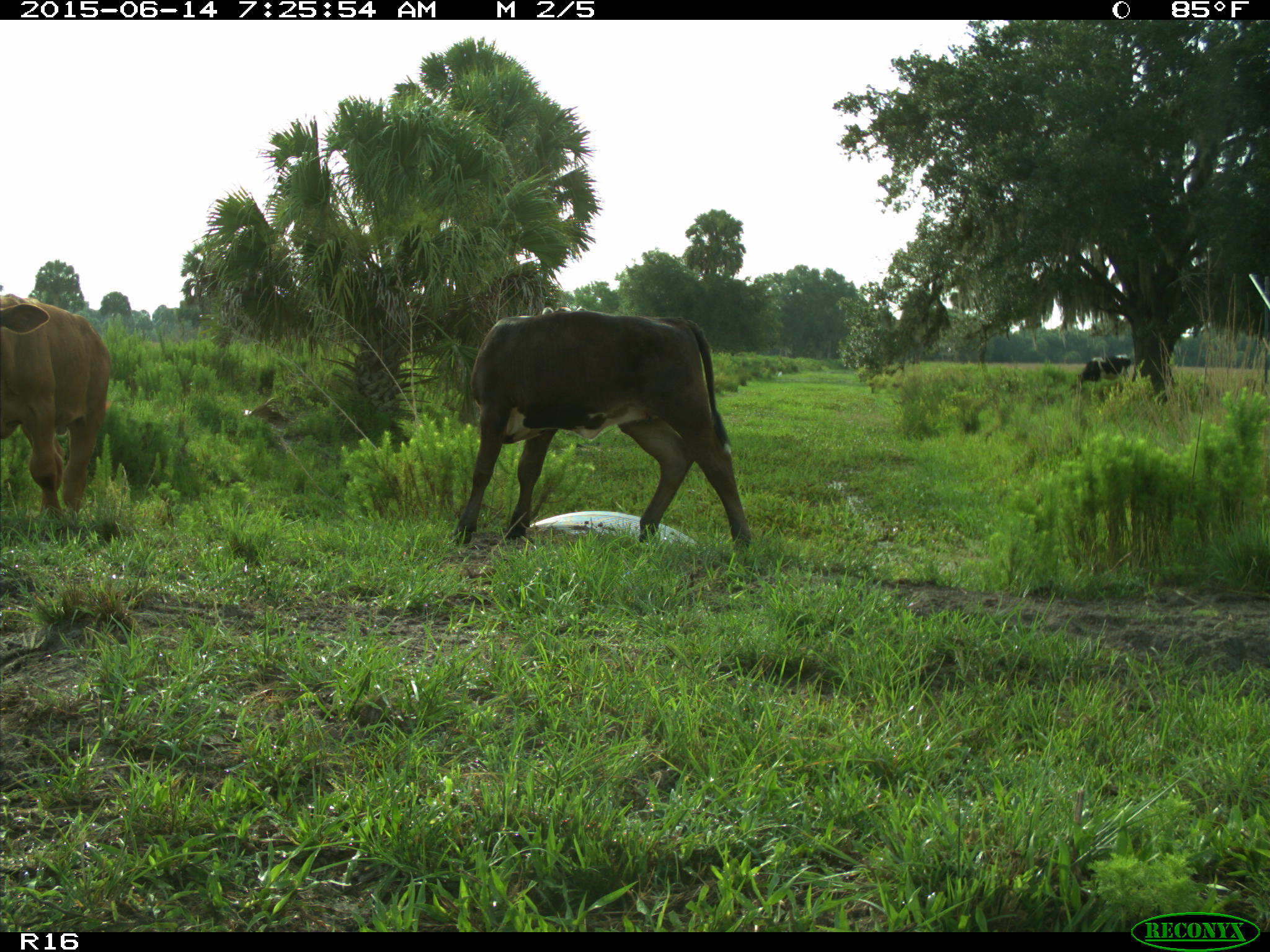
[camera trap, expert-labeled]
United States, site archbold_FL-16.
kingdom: Animalia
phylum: Chordata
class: Mammalia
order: Artiodactyla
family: Bovidae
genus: Bos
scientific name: Bos taurus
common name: domestic cow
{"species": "Bos taurus (domestic cow)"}